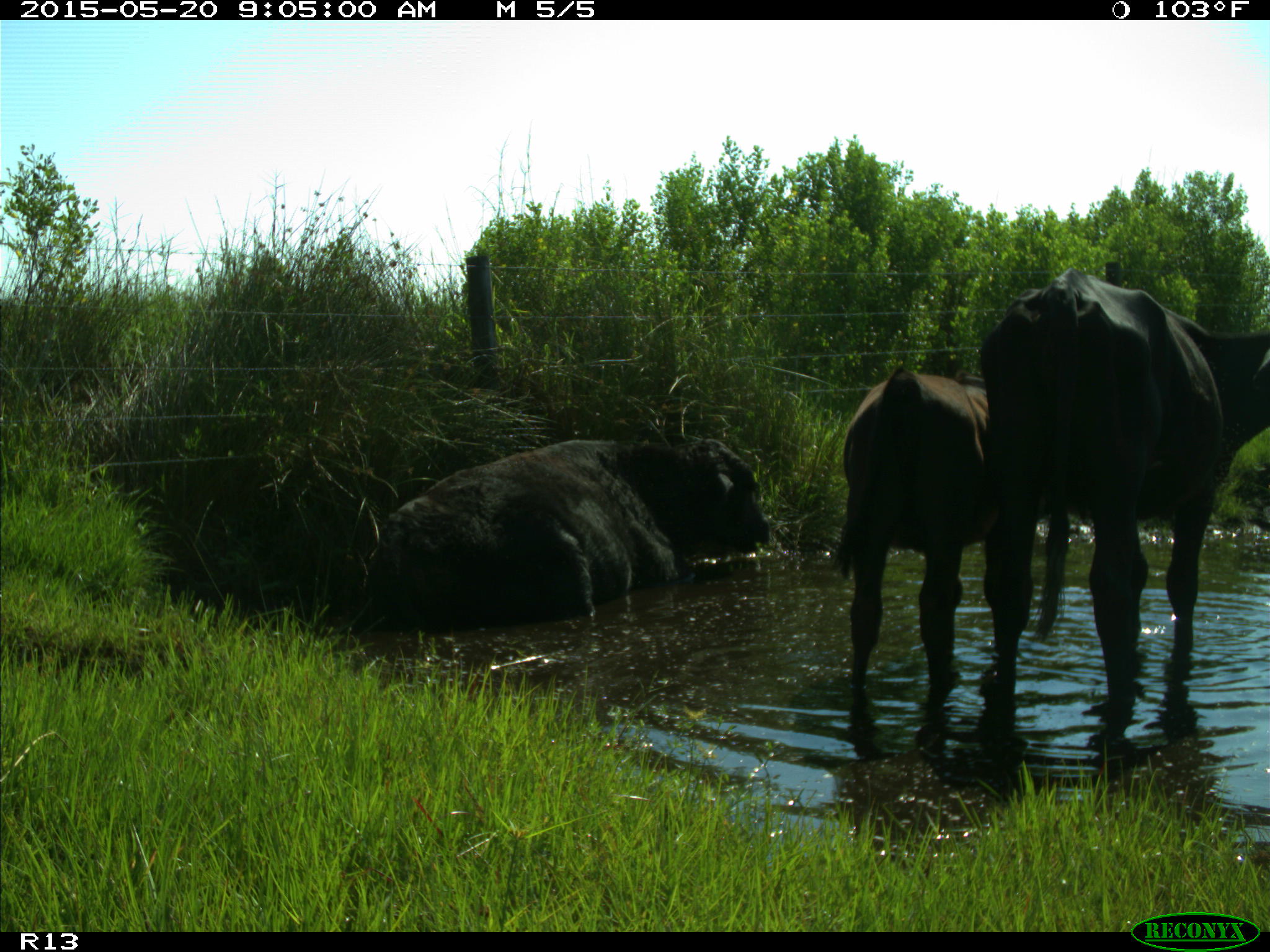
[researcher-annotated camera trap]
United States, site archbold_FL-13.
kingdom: Animalia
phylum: Chordata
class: Mammalia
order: Artiodactyla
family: Bovidae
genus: Bos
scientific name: Bos taurus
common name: domestic cow